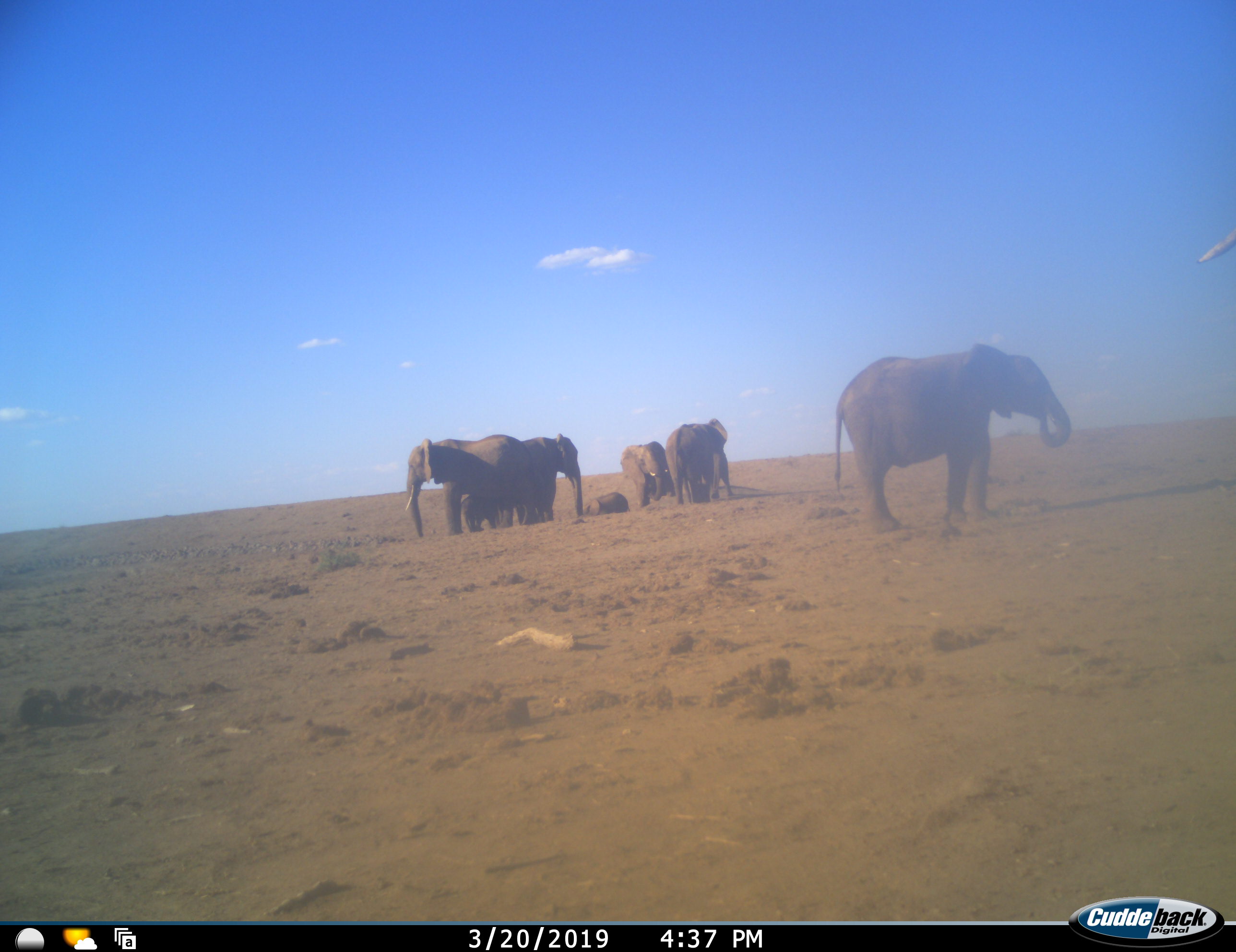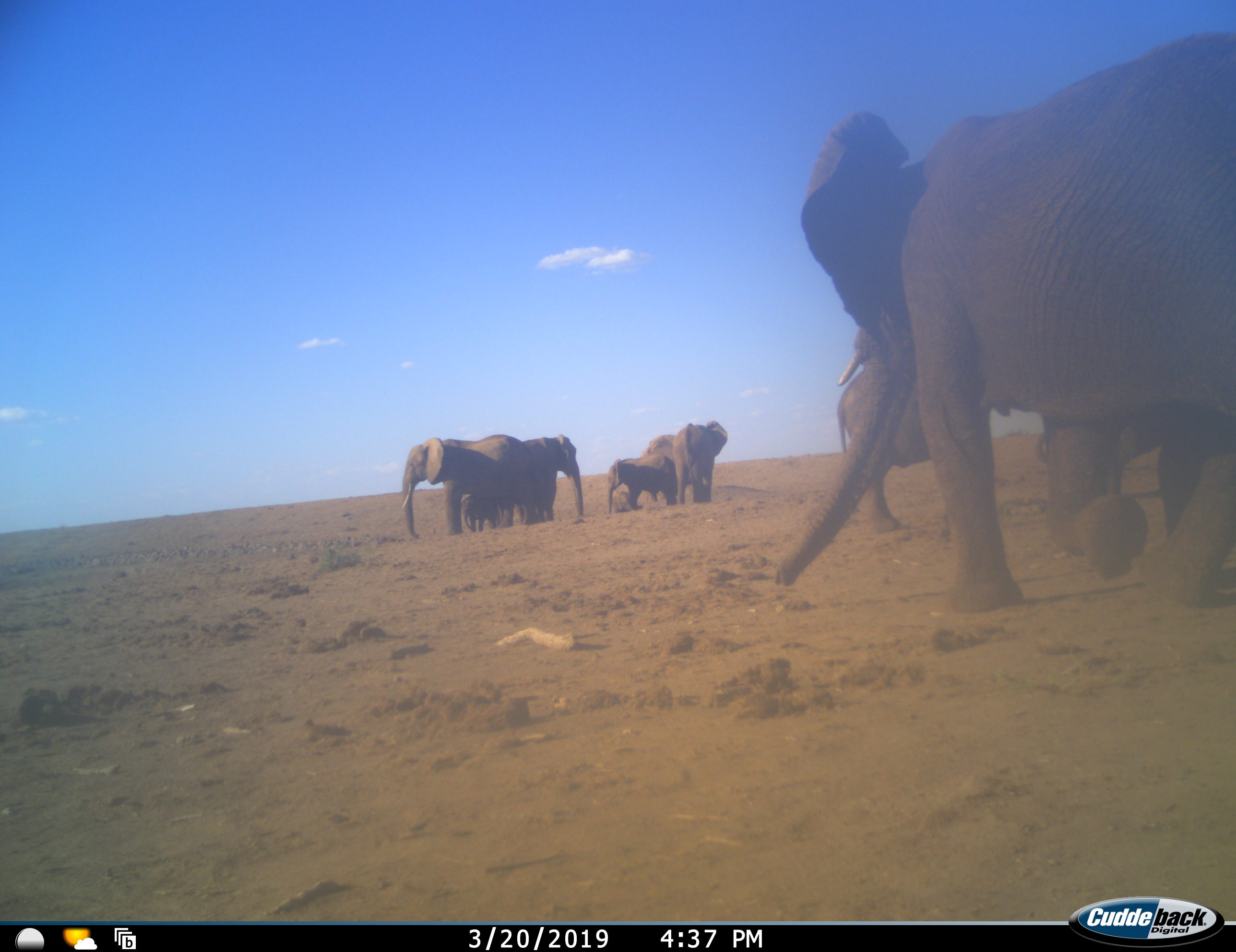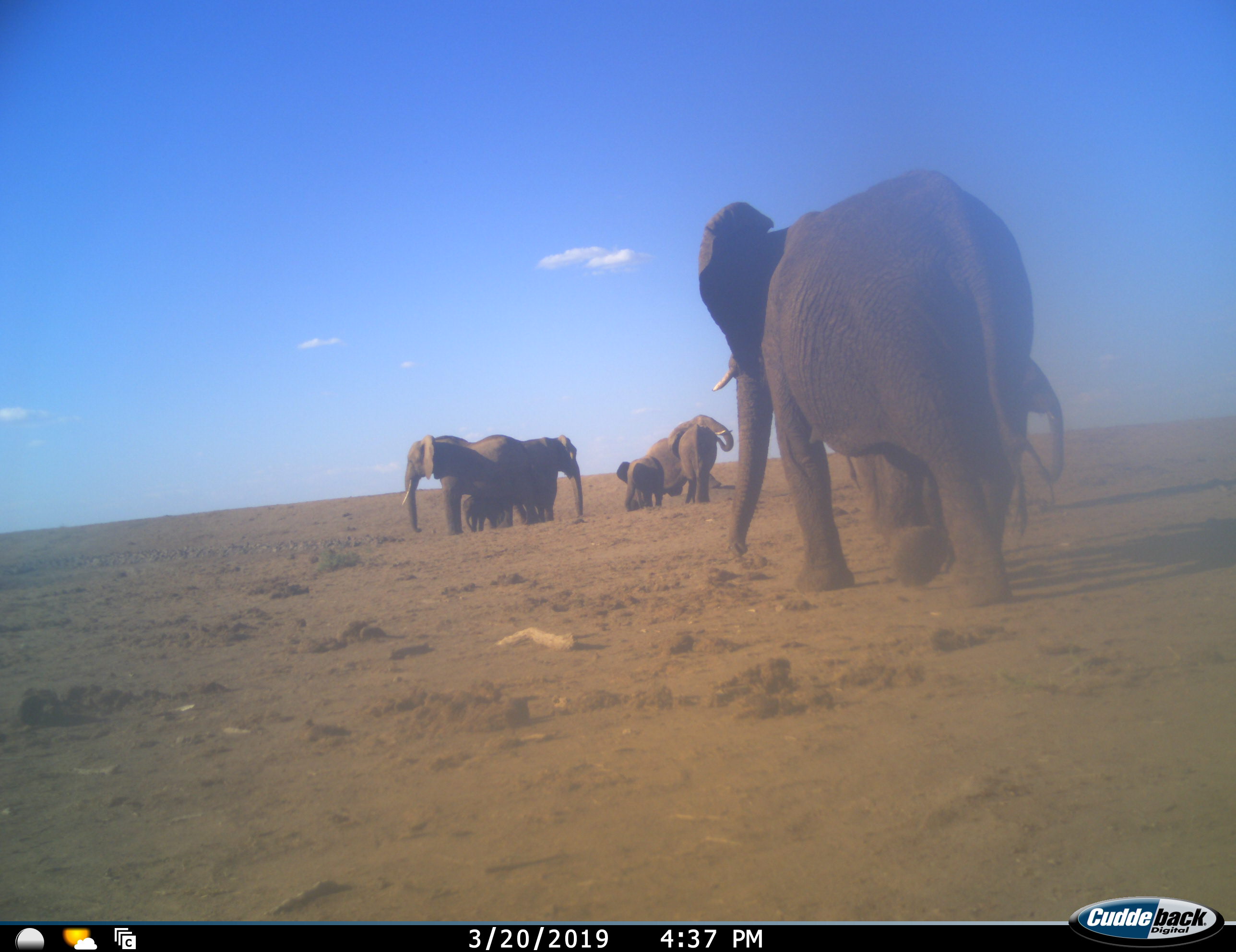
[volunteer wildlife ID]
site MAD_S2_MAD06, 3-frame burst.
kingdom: Animalia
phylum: Chordata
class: Mammalia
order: Proboscidea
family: Elephantidae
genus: Loxodonta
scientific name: Loxodonta africana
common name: african bush elephant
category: elephant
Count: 7.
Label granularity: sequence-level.